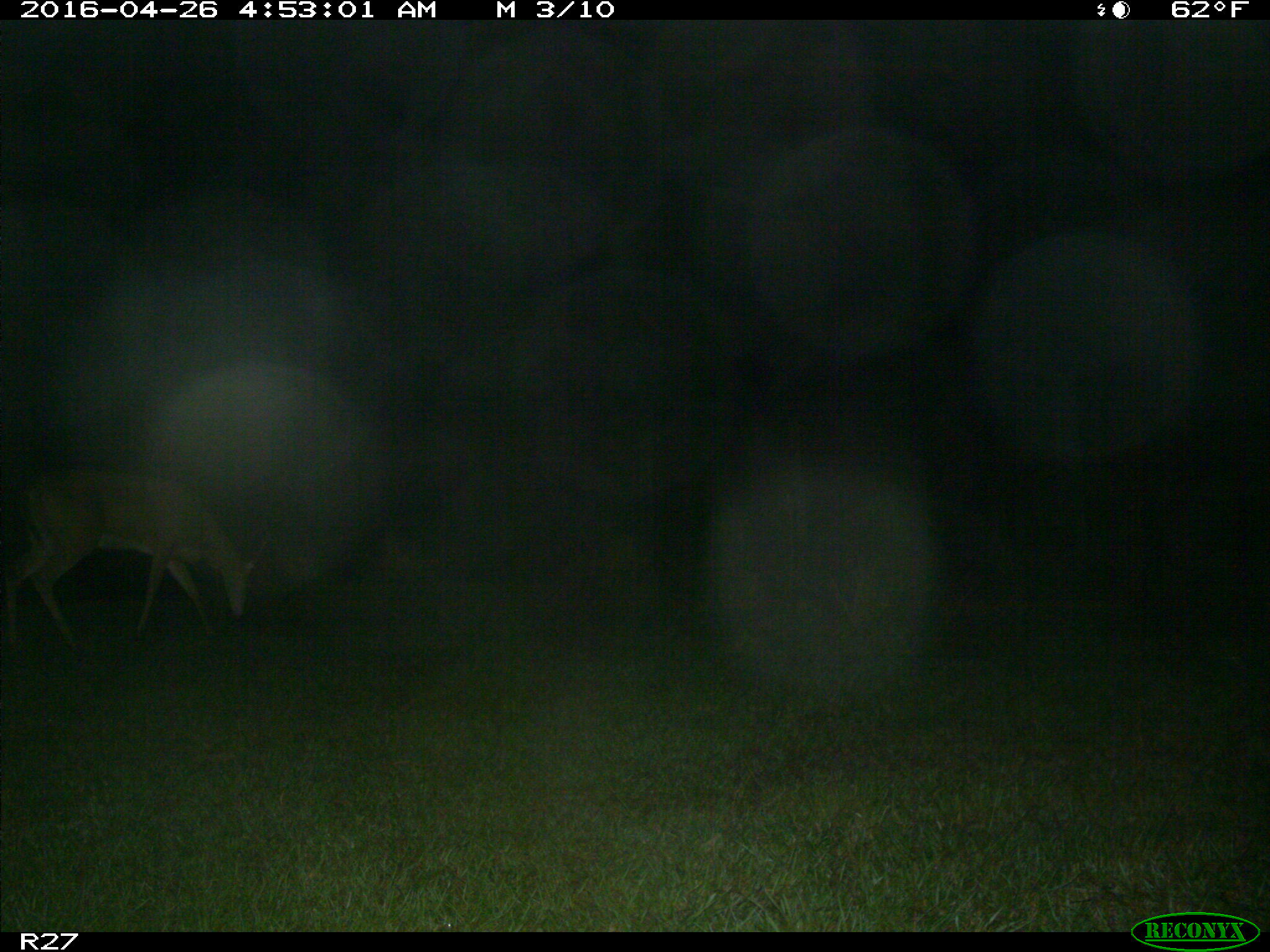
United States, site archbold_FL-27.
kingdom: Animalia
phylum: Chordata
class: Mammalia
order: Artiodactyla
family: Cervidae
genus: Odocoileus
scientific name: Odocoileus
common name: deer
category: unidentified deer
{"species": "unidentified deer (deer) (Odocoileus)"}